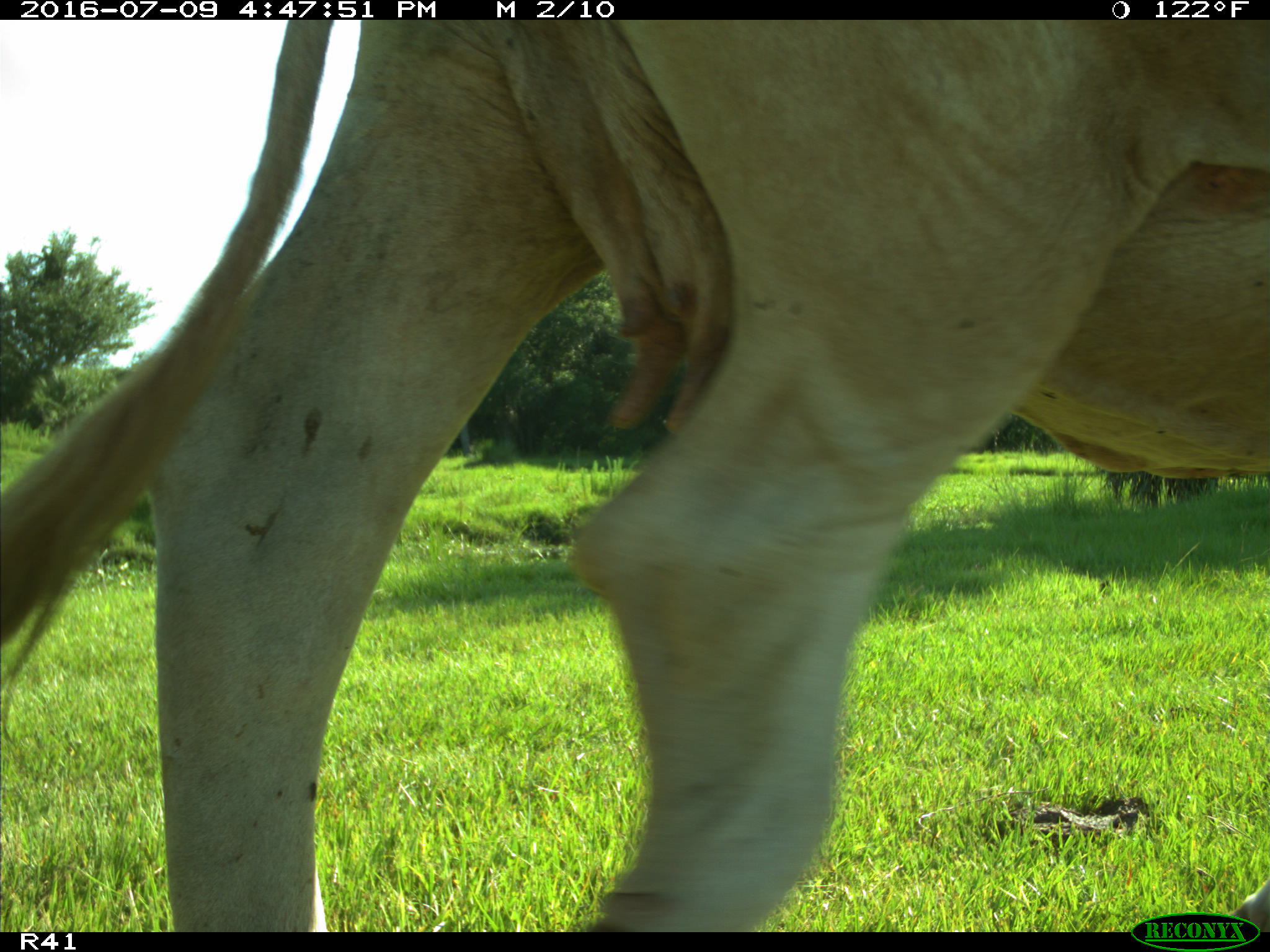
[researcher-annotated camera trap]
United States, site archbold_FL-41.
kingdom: Animalia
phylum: Chordata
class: Mammalia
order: Artiodactyla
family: Bovidae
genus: Bos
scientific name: Bos taurus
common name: domestic cow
Bos taurus (domestic cow).